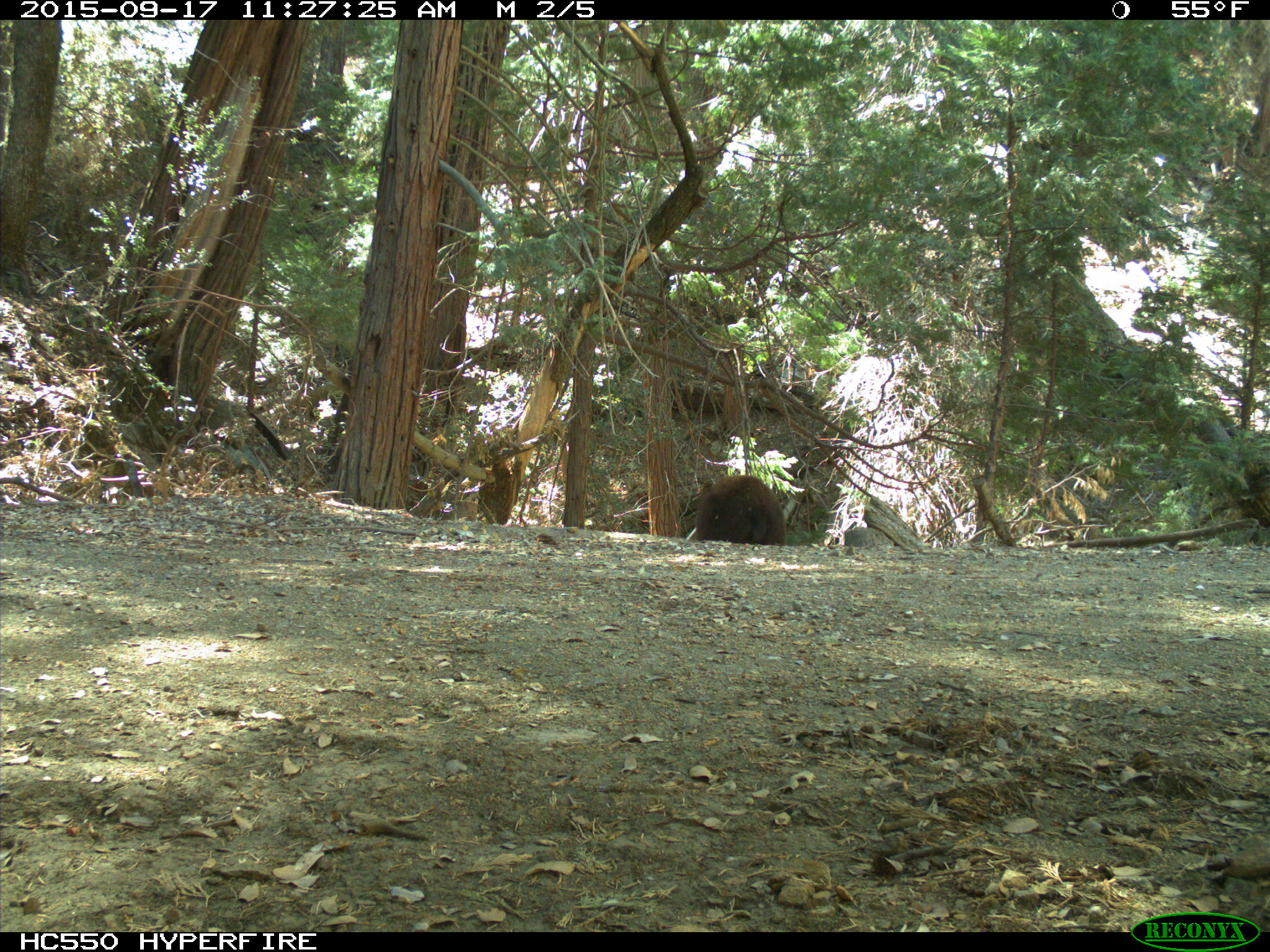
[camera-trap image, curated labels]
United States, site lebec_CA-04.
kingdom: Animalia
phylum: Chordata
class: Mammalia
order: Carnivora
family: Ursidae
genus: Ursus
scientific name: Ursus americanus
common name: american black bear